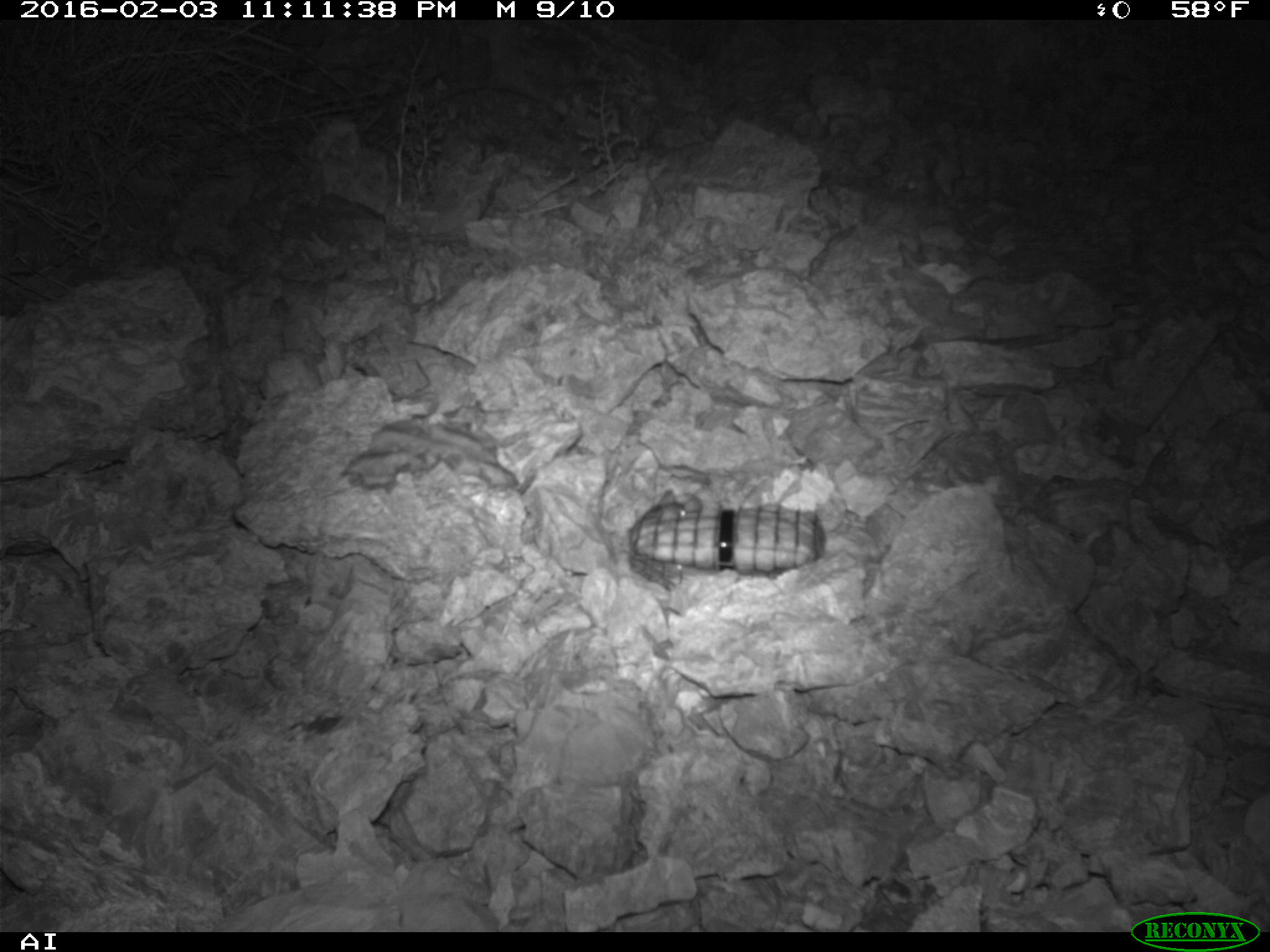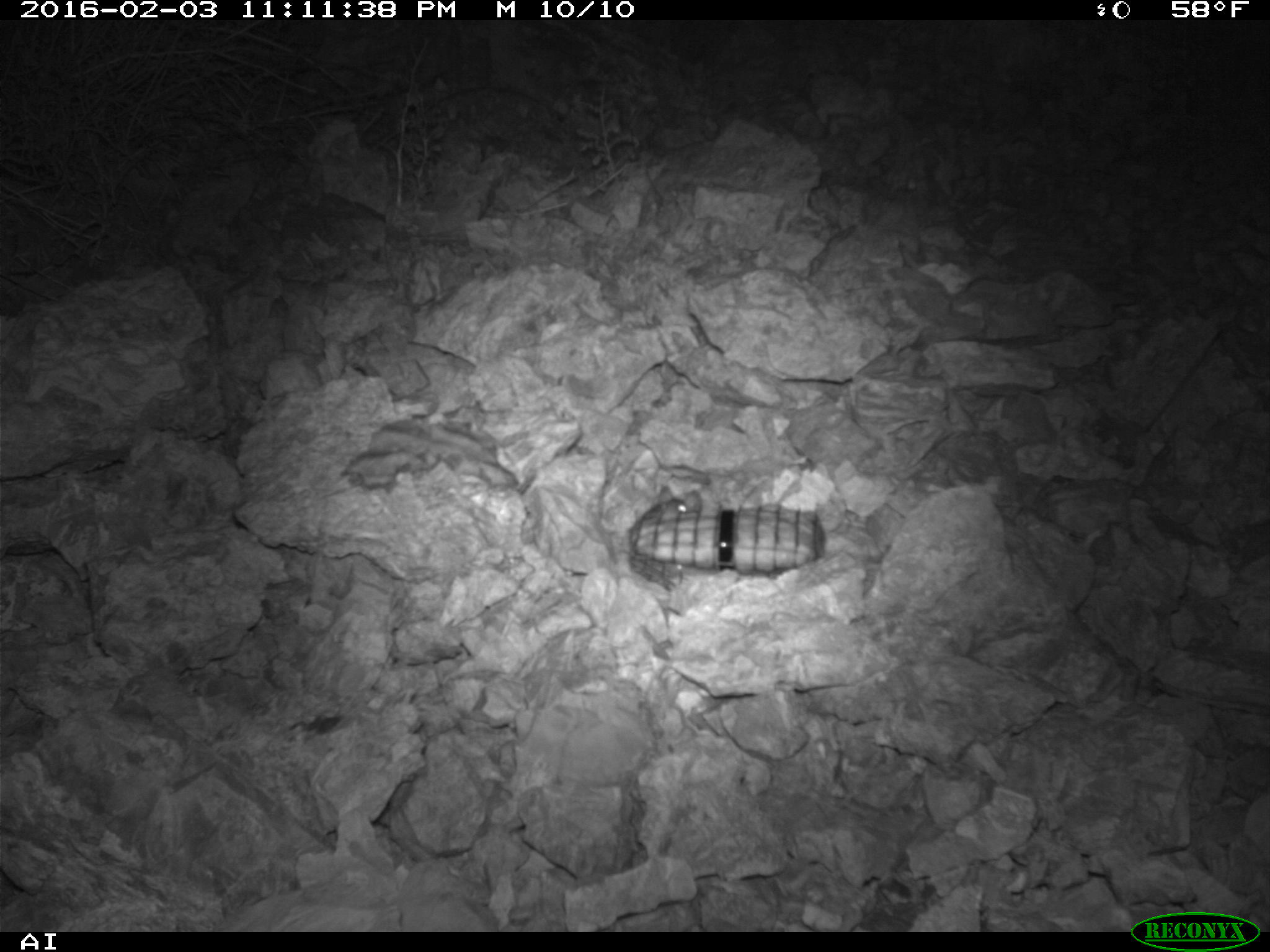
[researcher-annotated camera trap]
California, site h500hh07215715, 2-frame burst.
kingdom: Animalia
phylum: Chordata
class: Mammalia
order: Rodentia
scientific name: Rodentia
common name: rodent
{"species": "rodent (Rodentia)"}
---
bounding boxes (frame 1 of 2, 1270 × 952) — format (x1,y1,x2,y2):
rodent: (642,490,701,519)